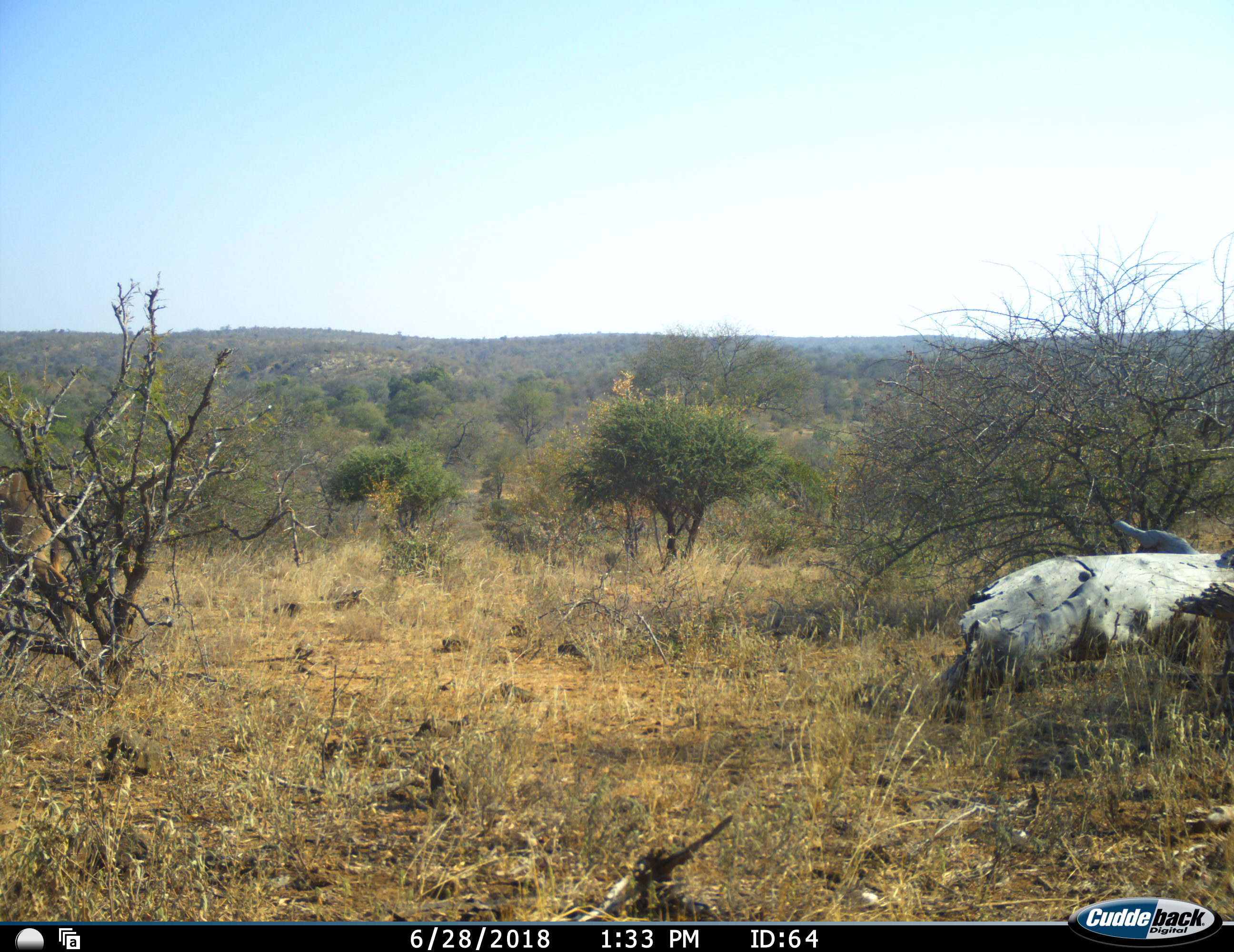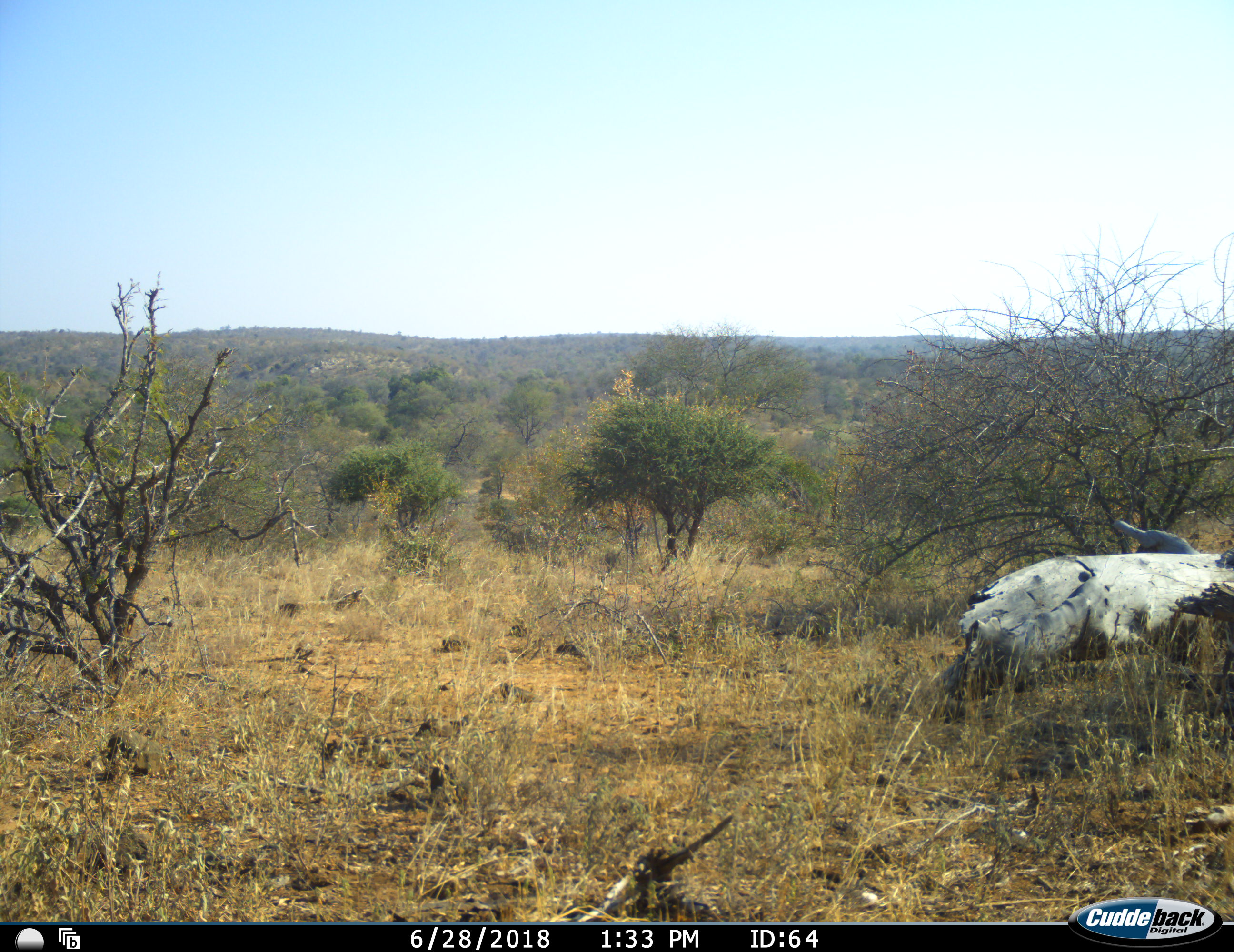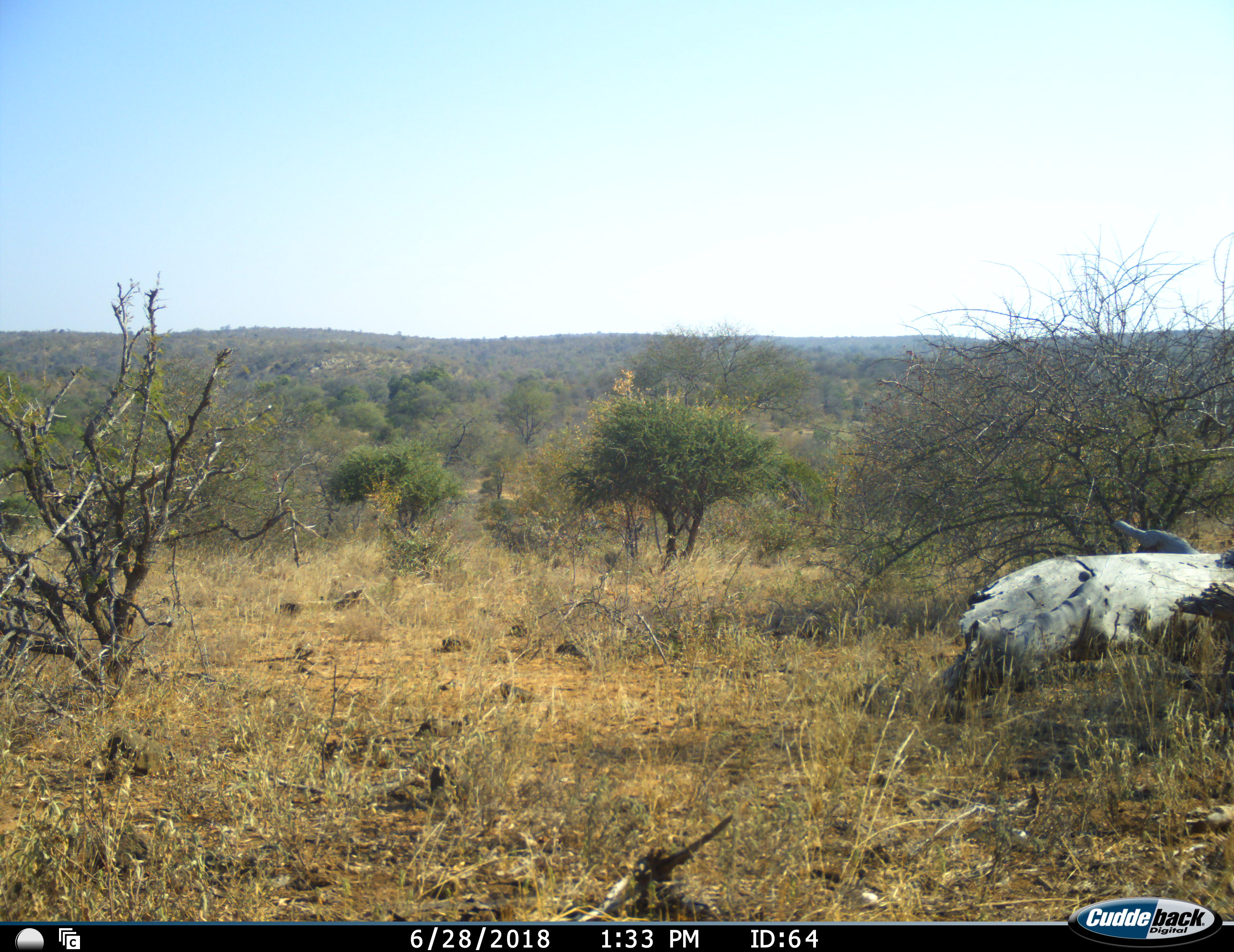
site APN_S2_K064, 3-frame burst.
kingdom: Animalia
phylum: Chordata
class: Mammalia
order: Artiodactyla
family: Bovidae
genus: Tragelaphus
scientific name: Tragelaphus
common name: kudu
Kudu (Tragelaphus), count 1. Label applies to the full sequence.